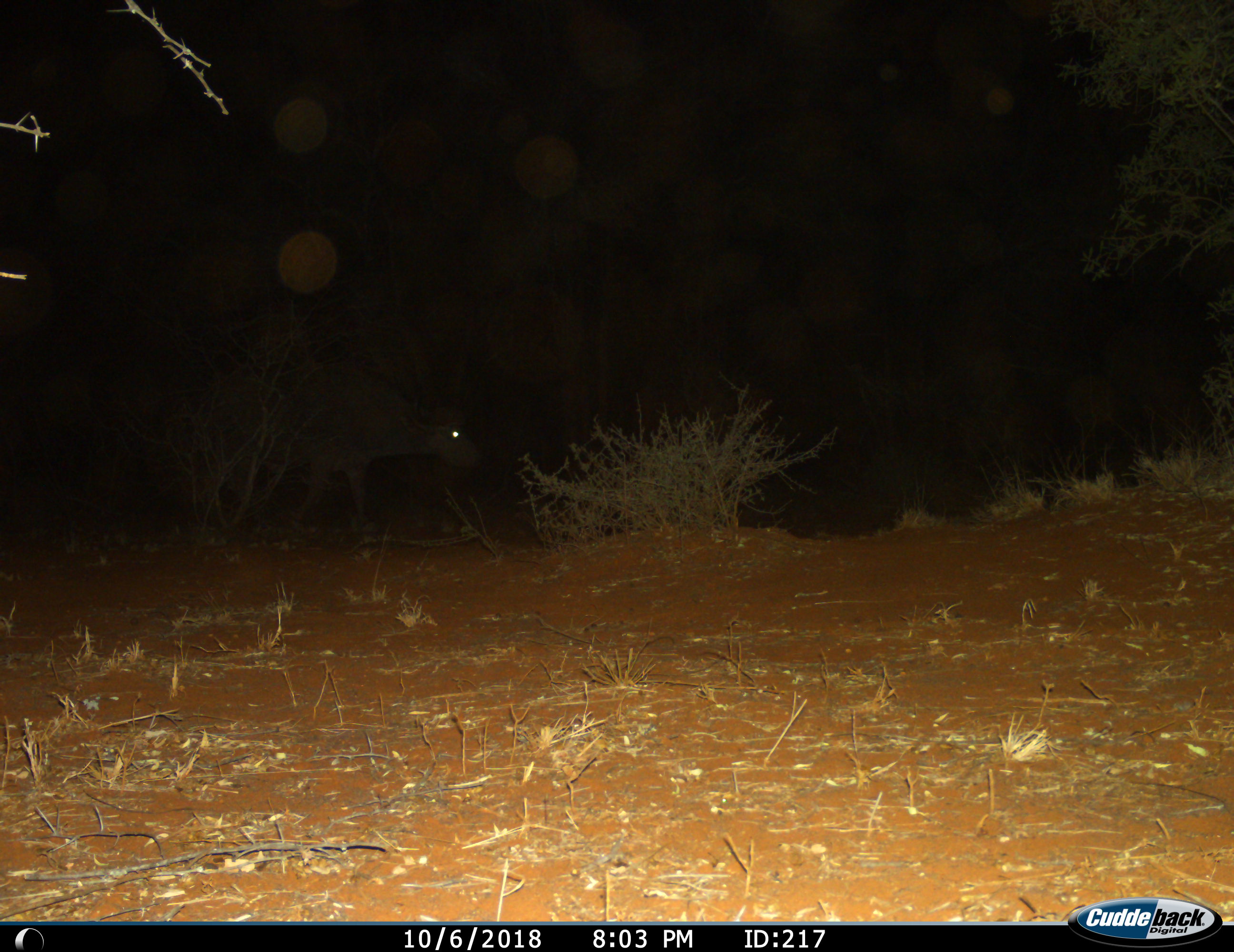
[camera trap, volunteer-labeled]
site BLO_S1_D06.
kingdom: Animalia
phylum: Chordata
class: Mammalia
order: Artiodactyla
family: Bovidae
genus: Syncerus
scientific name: Syncerus caffer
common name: african buffalo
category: buffalo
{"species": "buffalo (african buffalo) (Syncerus caffer)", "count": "1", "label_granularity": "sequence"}